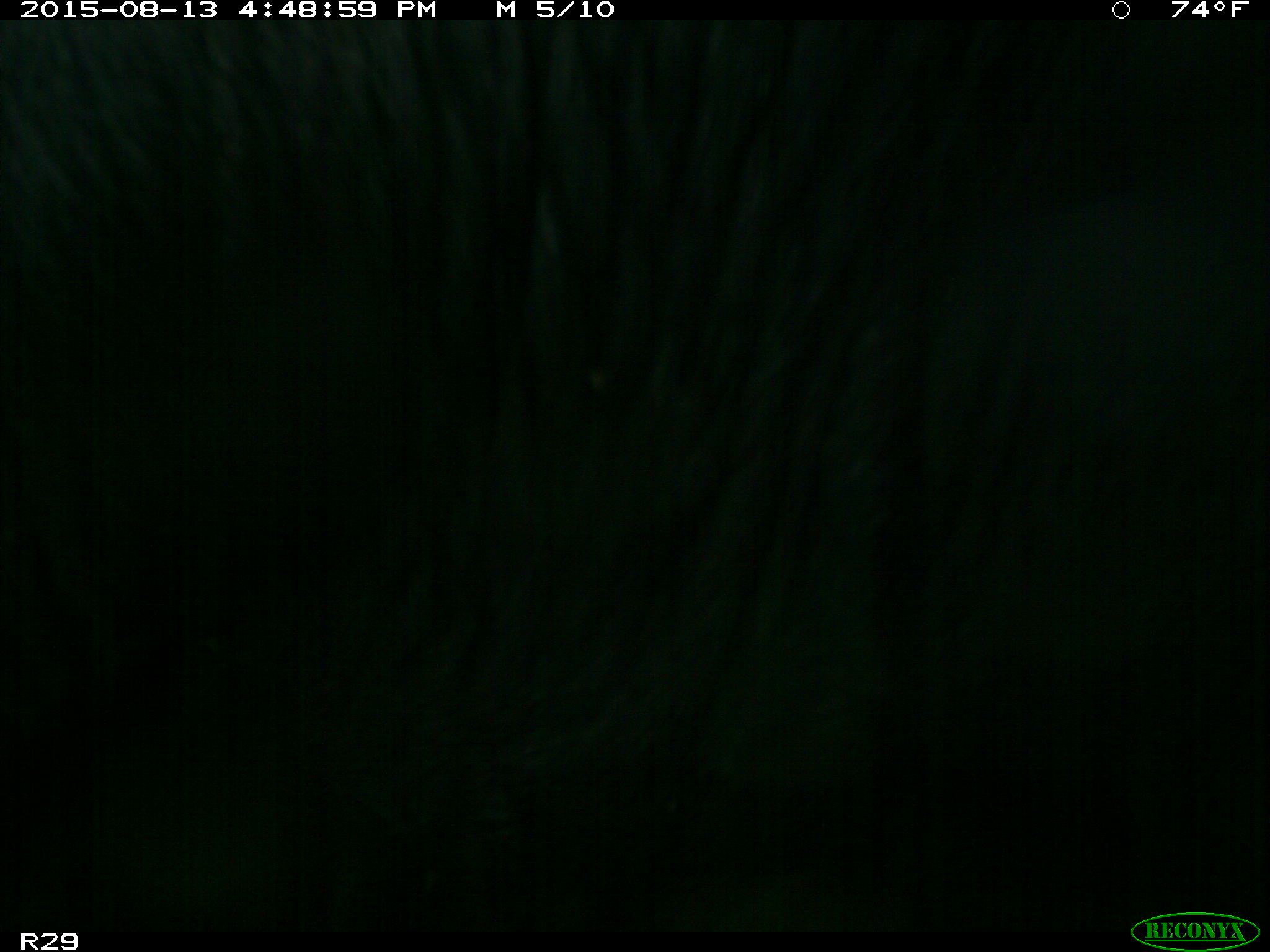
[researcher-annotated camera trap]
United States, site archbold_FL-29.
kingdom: Animalia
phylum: Chordata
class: Mammalia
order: Artiodactyla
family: Bovidae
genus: Bos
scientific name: Bos taurus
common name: domestic cow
Bos taurus (domestic cow).